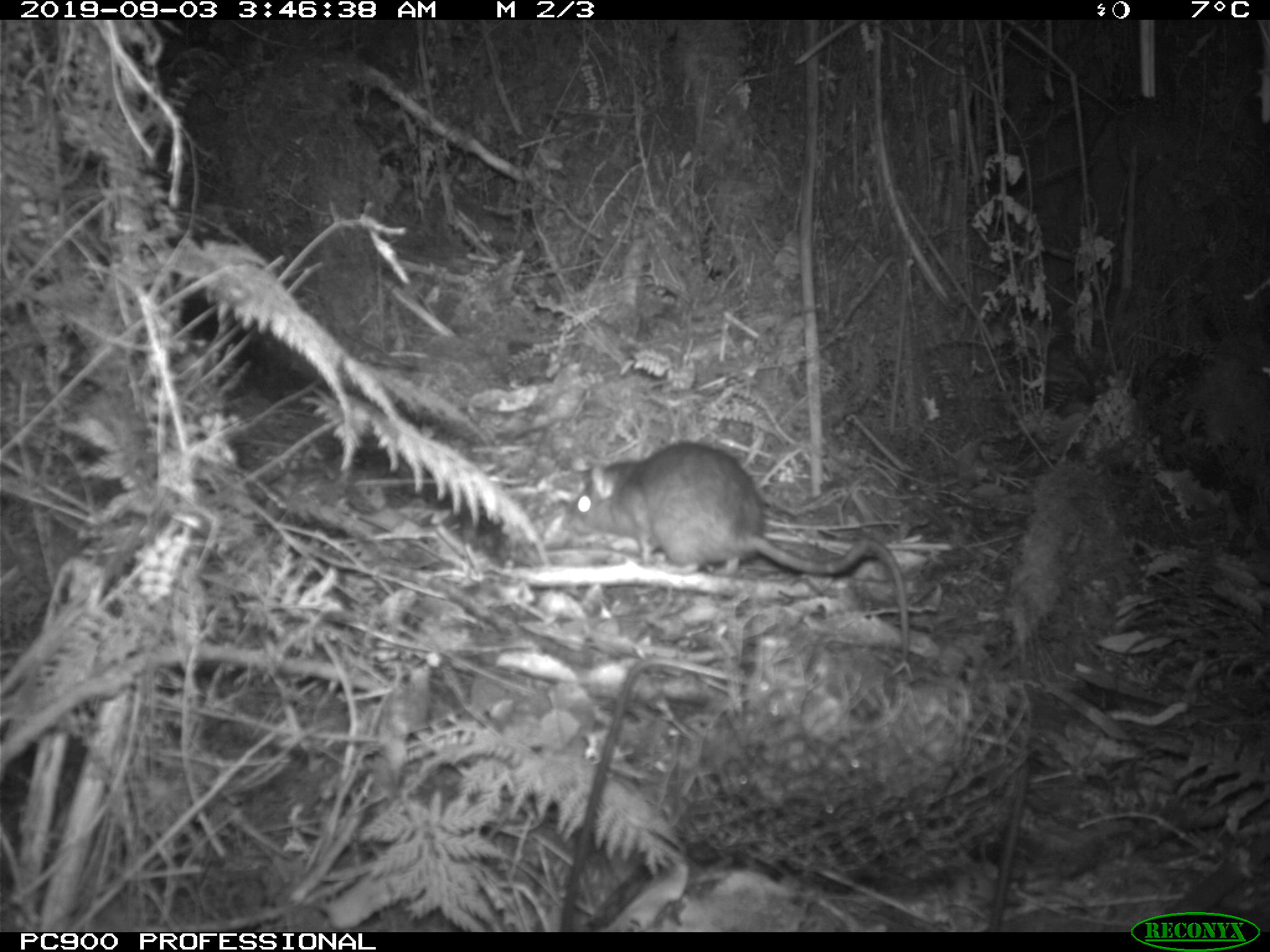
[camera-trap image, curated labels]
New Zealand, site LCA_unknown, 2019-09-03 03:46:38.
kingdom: Animalia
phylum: Chordata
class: Mammalia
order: Rodentia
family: Muridae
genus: Rattus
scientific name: Rattus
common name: rat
Rat (Rattus).